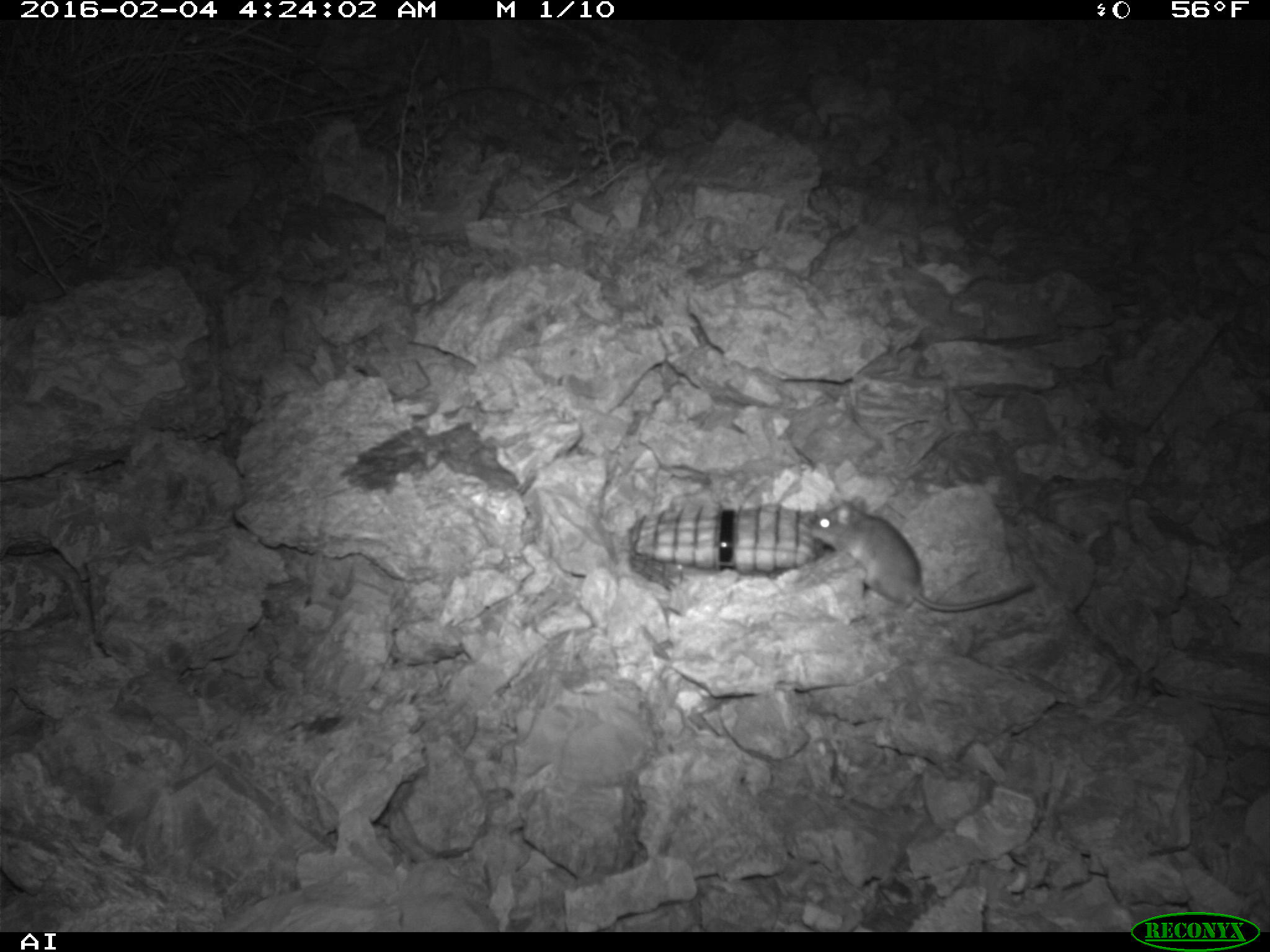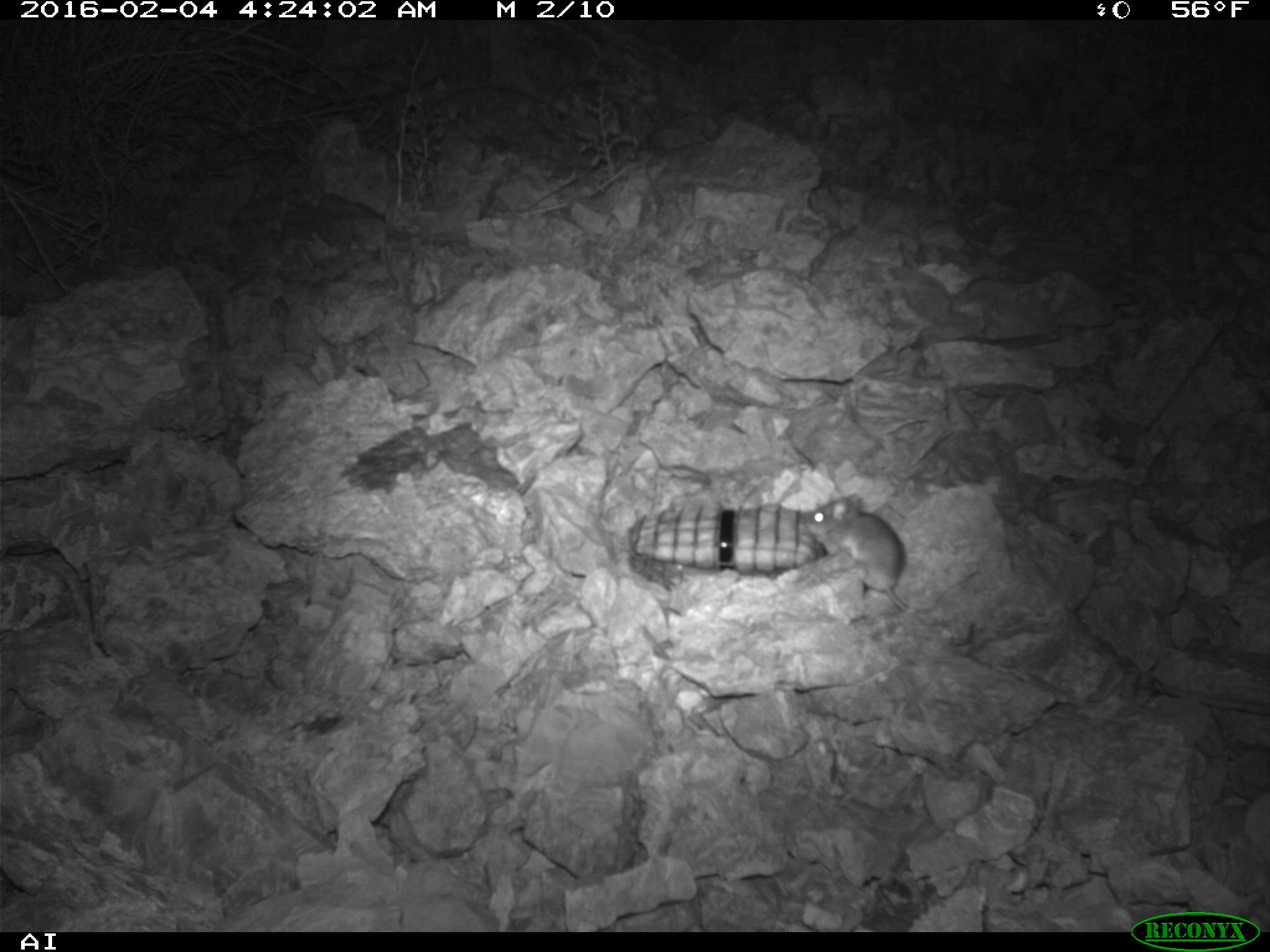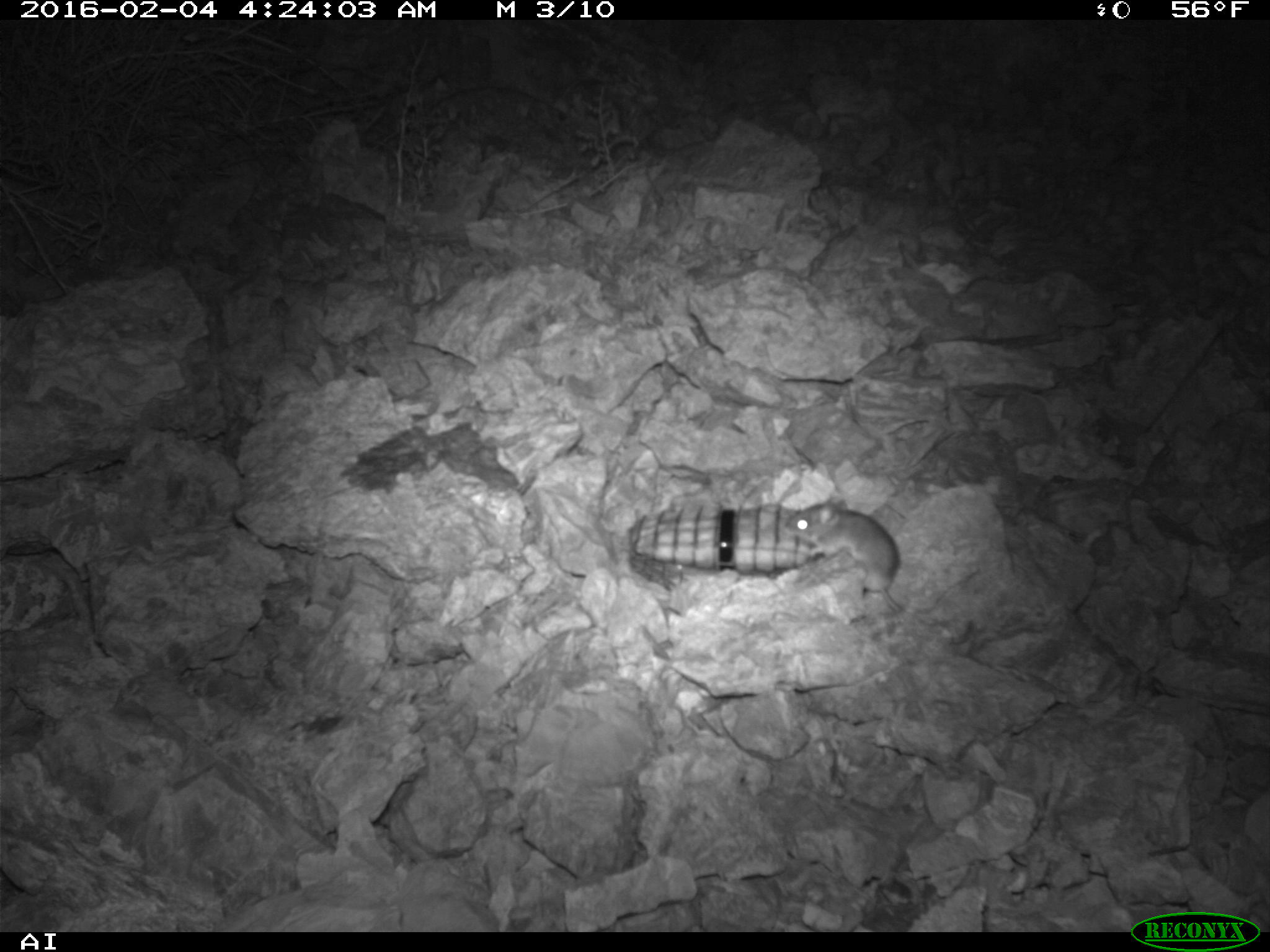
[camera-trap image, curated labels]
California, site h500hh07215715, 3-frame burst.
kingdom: Animalia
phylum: Chordata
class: Mammalia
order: Rodentia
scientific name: Rodentia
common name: rodent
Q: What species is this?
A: Rodent (Rodentia).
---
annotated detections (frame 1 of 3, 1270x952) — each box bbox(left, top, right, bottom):
rodent: bbox(807, 494, 1033, 612)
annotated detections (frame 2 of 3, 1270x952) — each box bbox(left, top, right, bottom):
rodent: bbox(801, 495, 974, 645)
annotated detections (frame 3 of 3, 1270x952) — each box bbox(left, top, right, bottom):
rodent: bbox(783, 497, 904, 612)